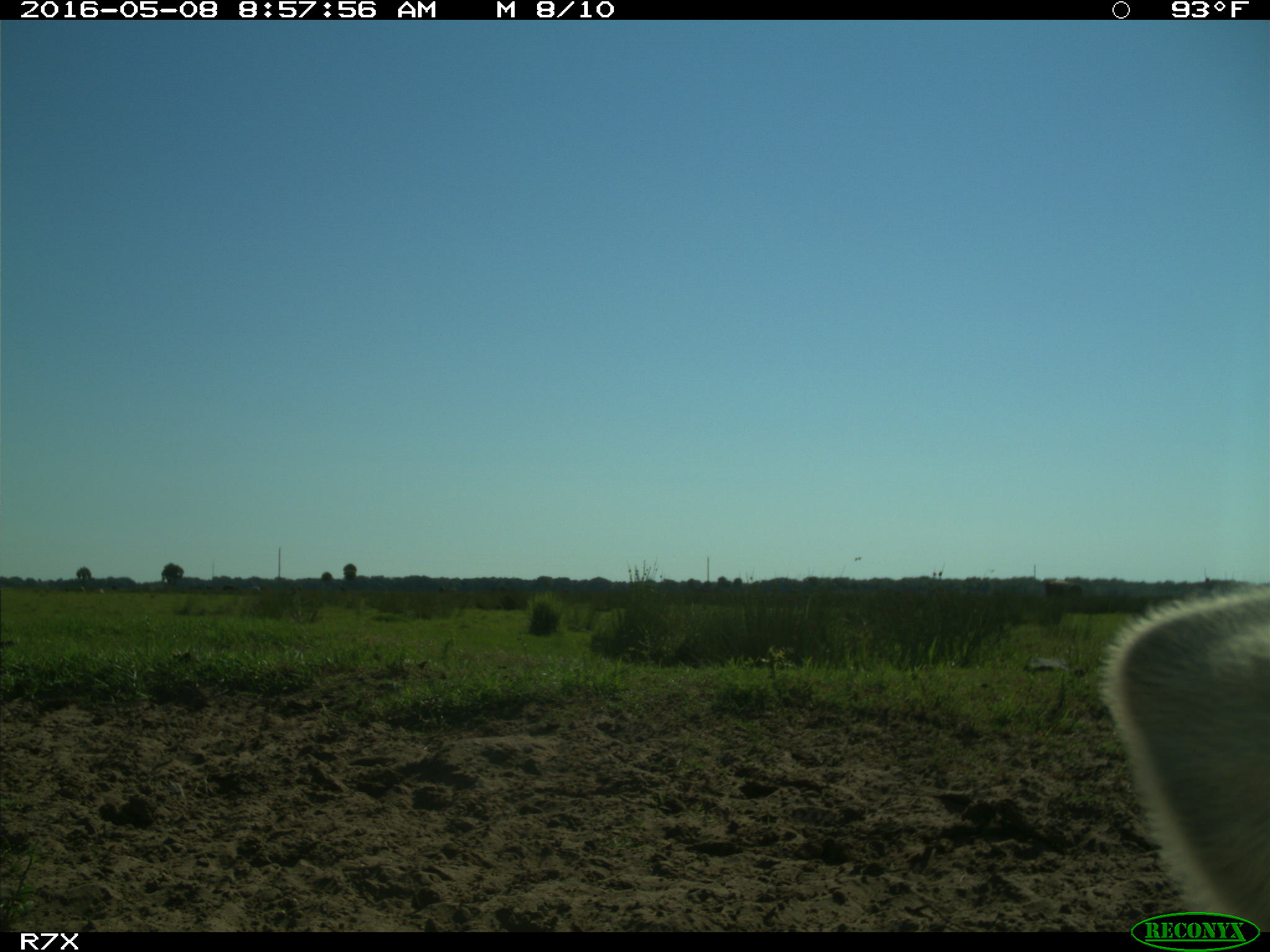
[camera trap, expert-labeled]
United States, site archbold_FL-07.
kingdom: Animalia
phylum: Chordata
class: Mammalia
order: Artiodactyla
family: Bovidae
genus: Bos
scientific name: Bos taurus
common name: domestic cow